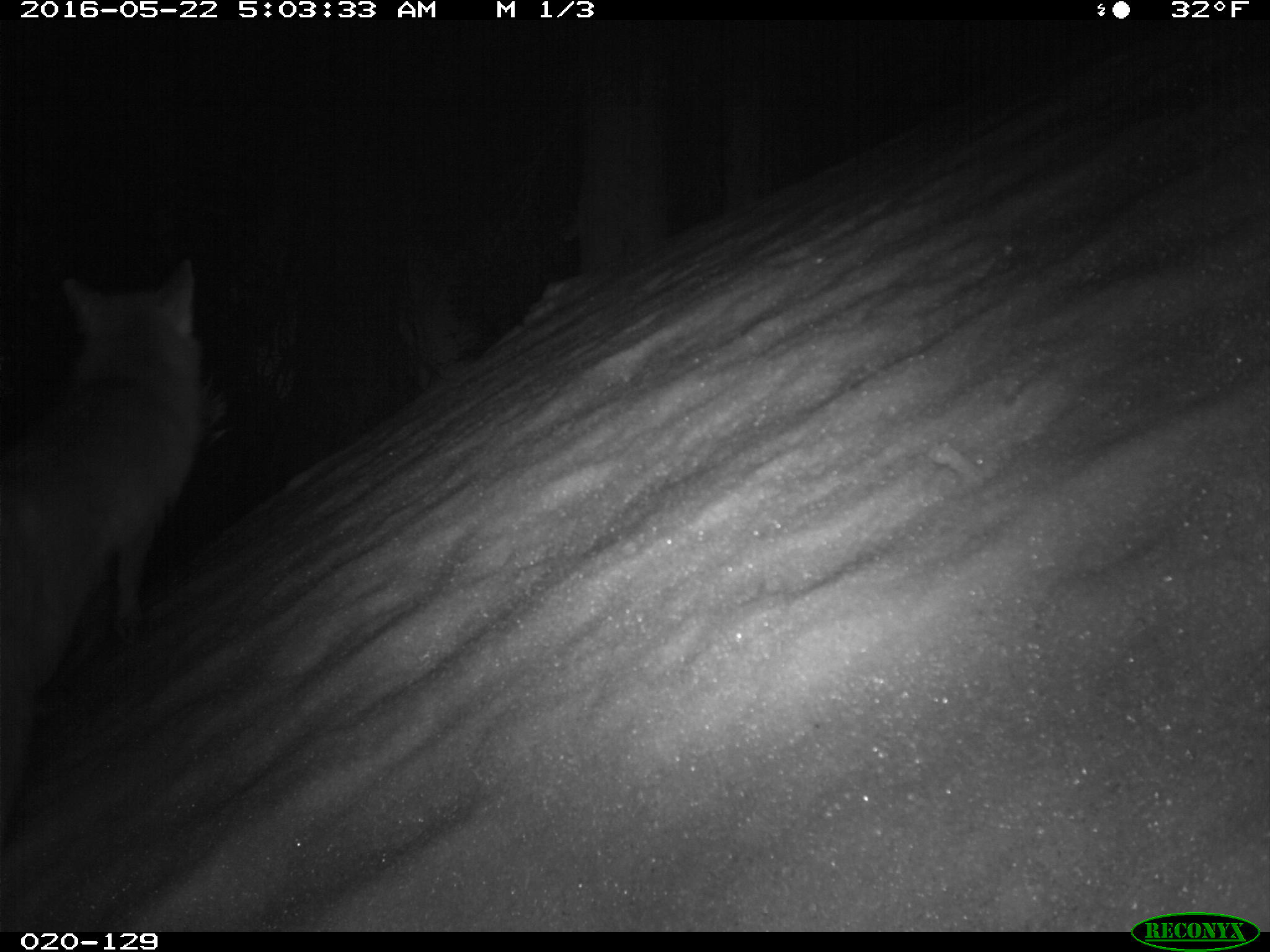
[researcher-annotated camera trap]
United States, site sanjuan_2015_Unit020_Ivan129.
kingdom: Animalia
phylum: Chordata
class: Mammalia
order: Carnivora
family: Canidae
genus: Canis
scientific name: Canis latrans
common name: coyote